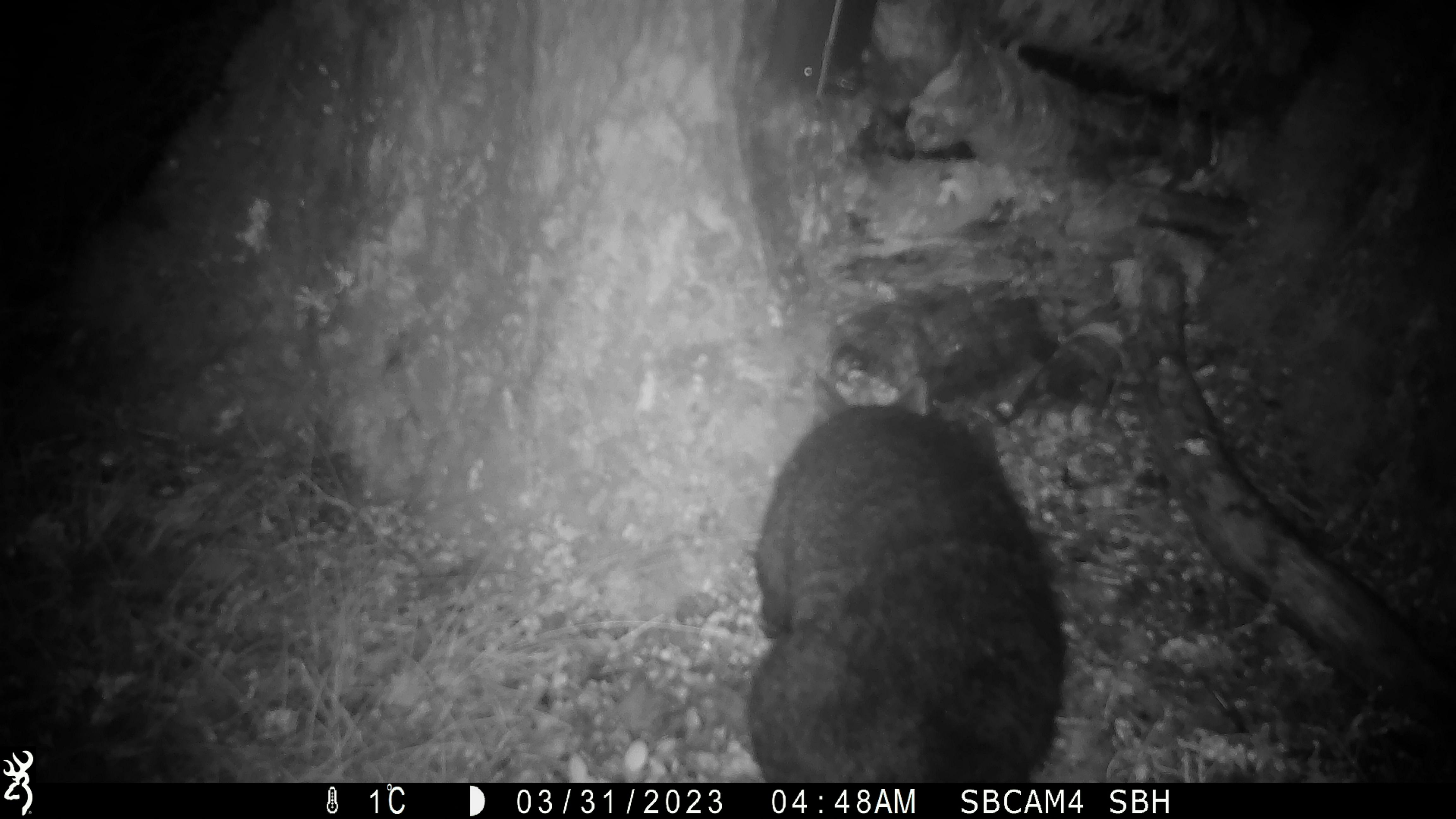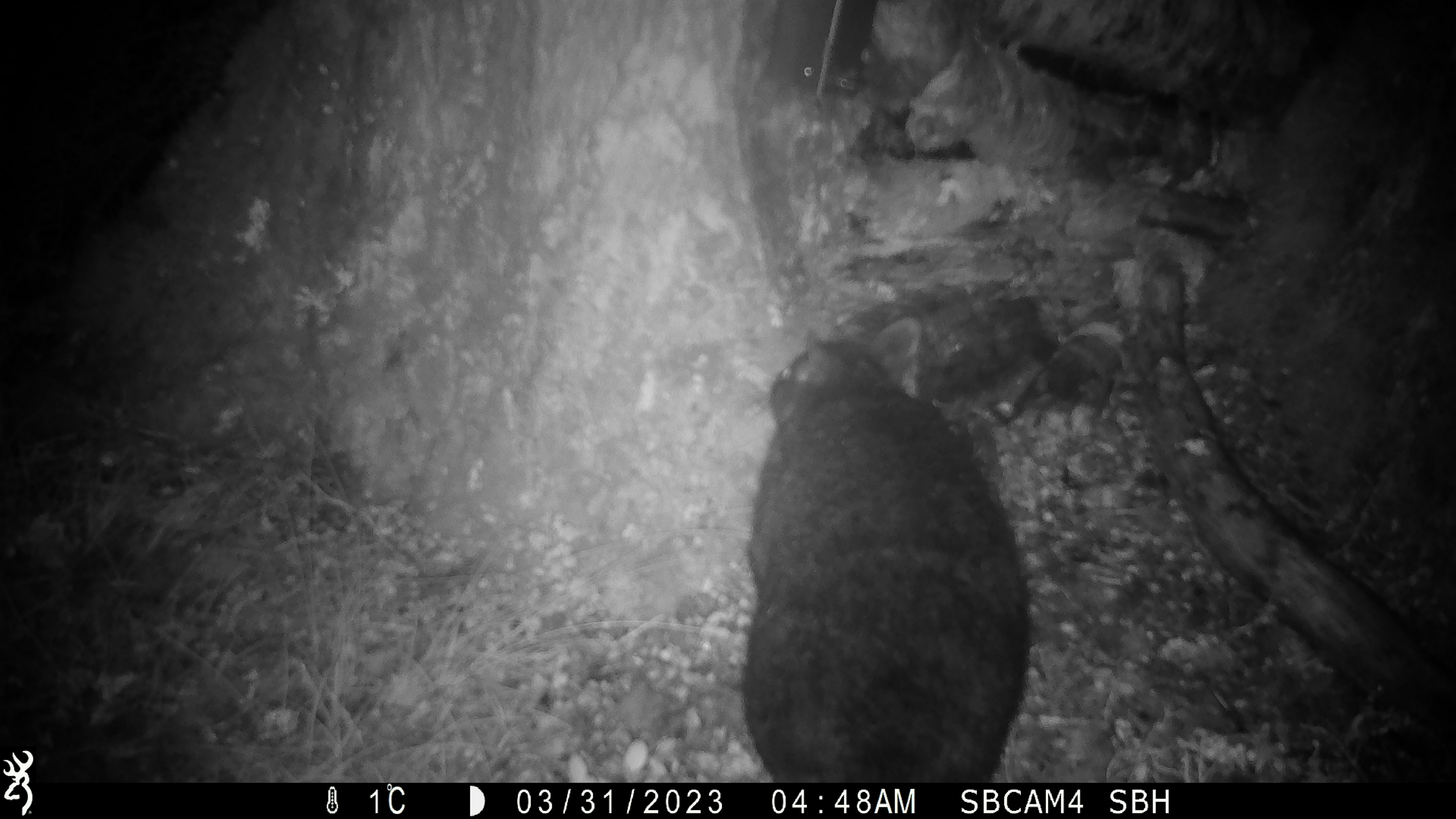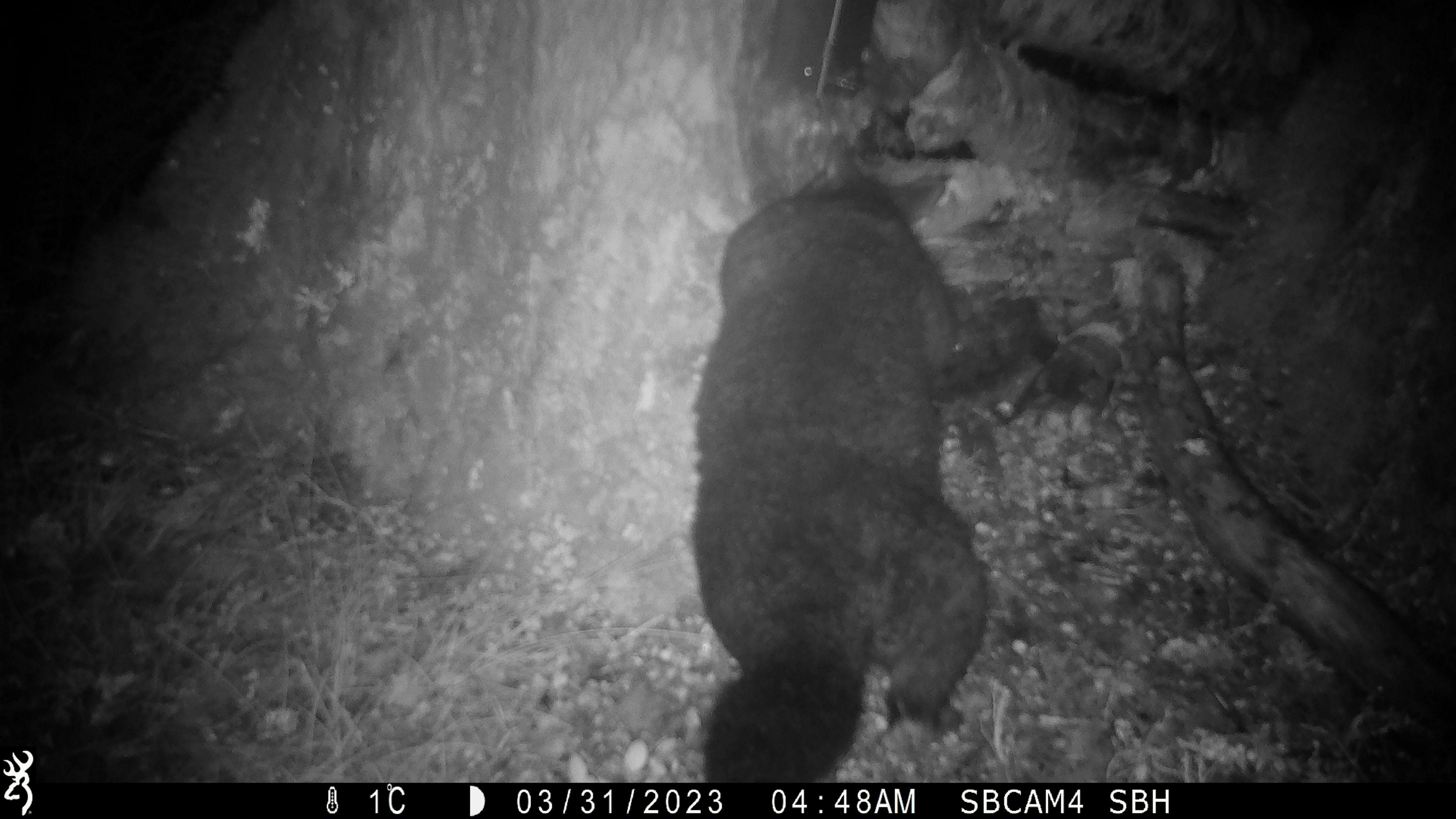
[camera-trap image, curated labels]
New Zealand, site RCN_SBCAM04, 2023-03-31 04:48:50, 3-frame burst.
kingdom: Animalia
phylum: Chordata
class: Mammalia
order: Diprotodontia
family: Phalangeridae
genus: Trichosurus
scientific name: Trichosurus vulpecula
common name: common brushtail possum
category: possum